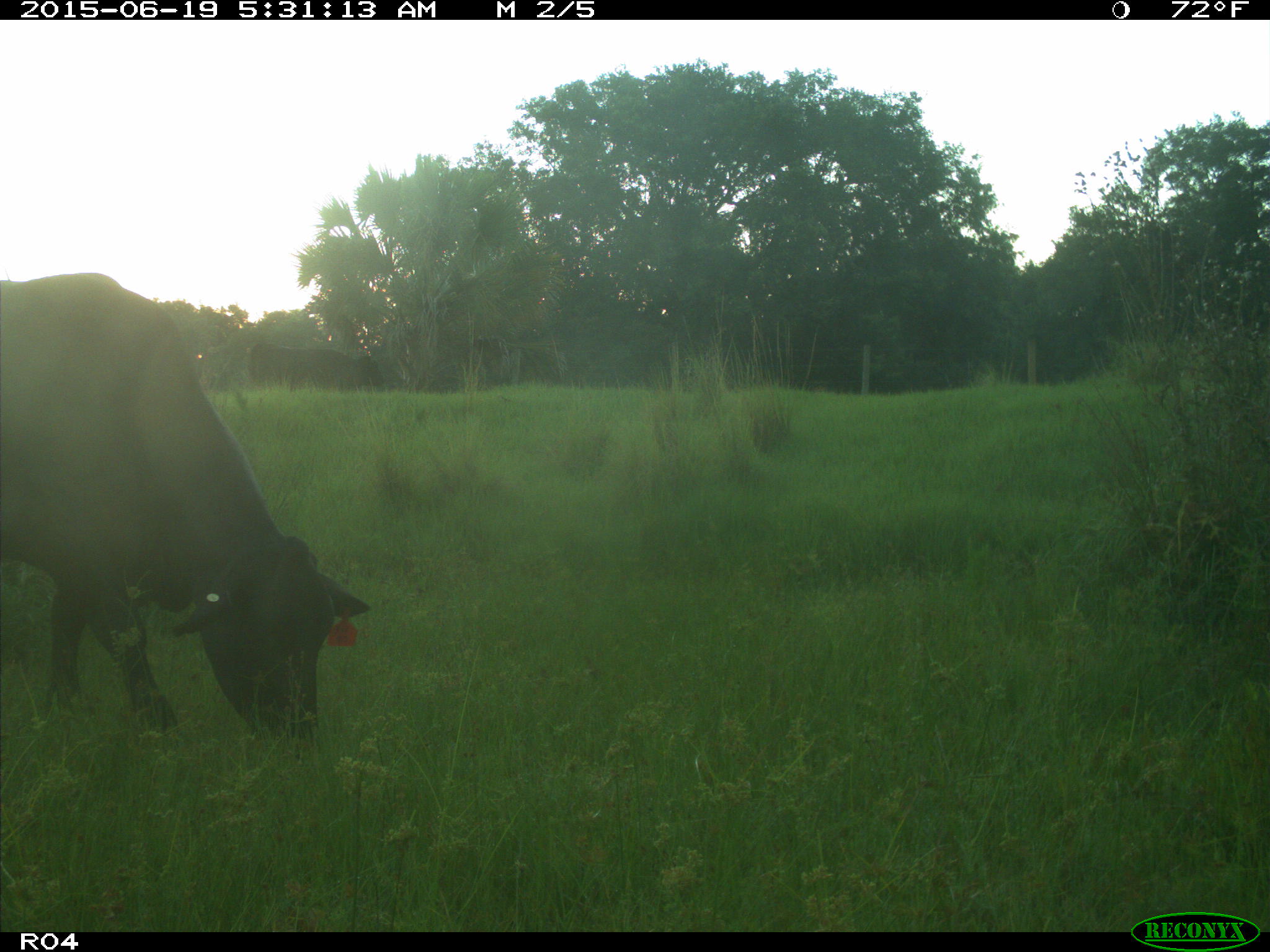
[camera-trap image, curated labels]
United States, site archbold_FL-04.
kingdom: Animalia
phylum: Chordata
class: Mammalia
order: Artiodactyla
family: Bovidae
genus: Bos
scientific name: Bos taurus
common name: domestic cow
Bos taurus (domestic cow).